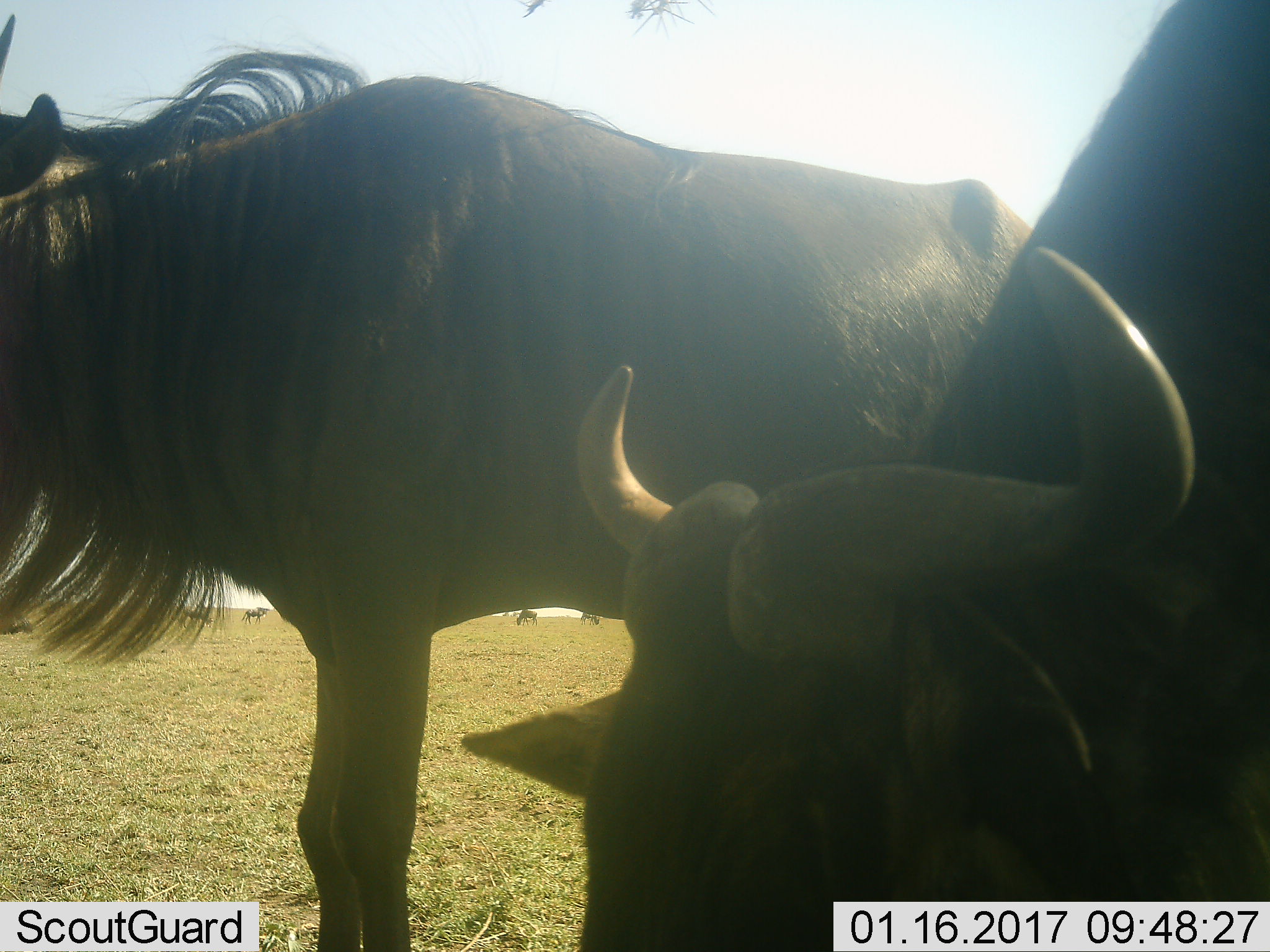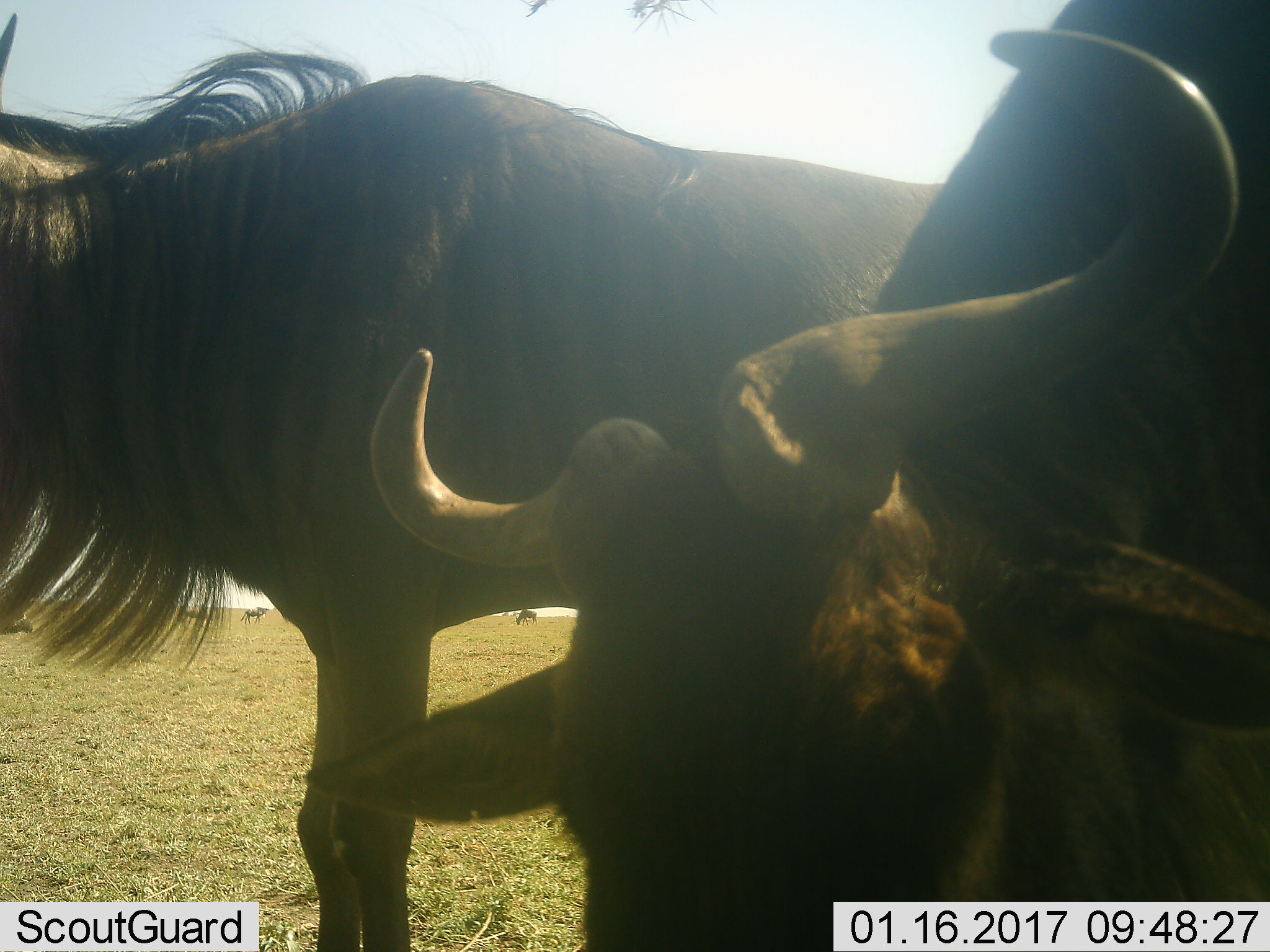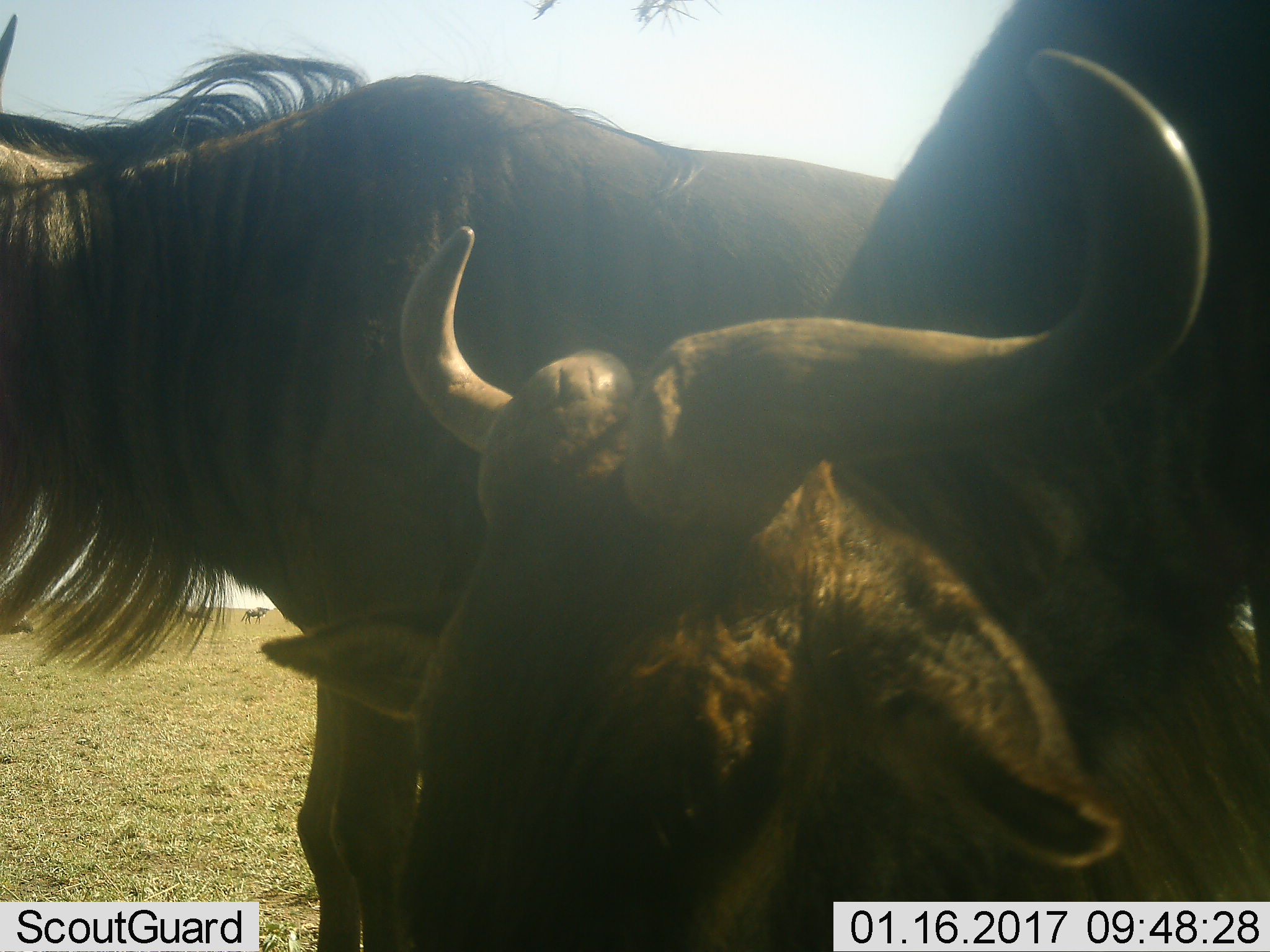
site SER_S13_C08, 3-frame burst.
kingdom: Animalia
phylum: Chordata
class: Mammalia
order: Artiodactyla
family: Bovidae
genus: Connochaetes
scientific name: Connochaetes taurinus taurinus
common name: blue wildebeest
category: wildebeestblue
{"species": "wildebeestblue (blue wildebeest) (Connochaetes taurinus taurinus)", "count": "7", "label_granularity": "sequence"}